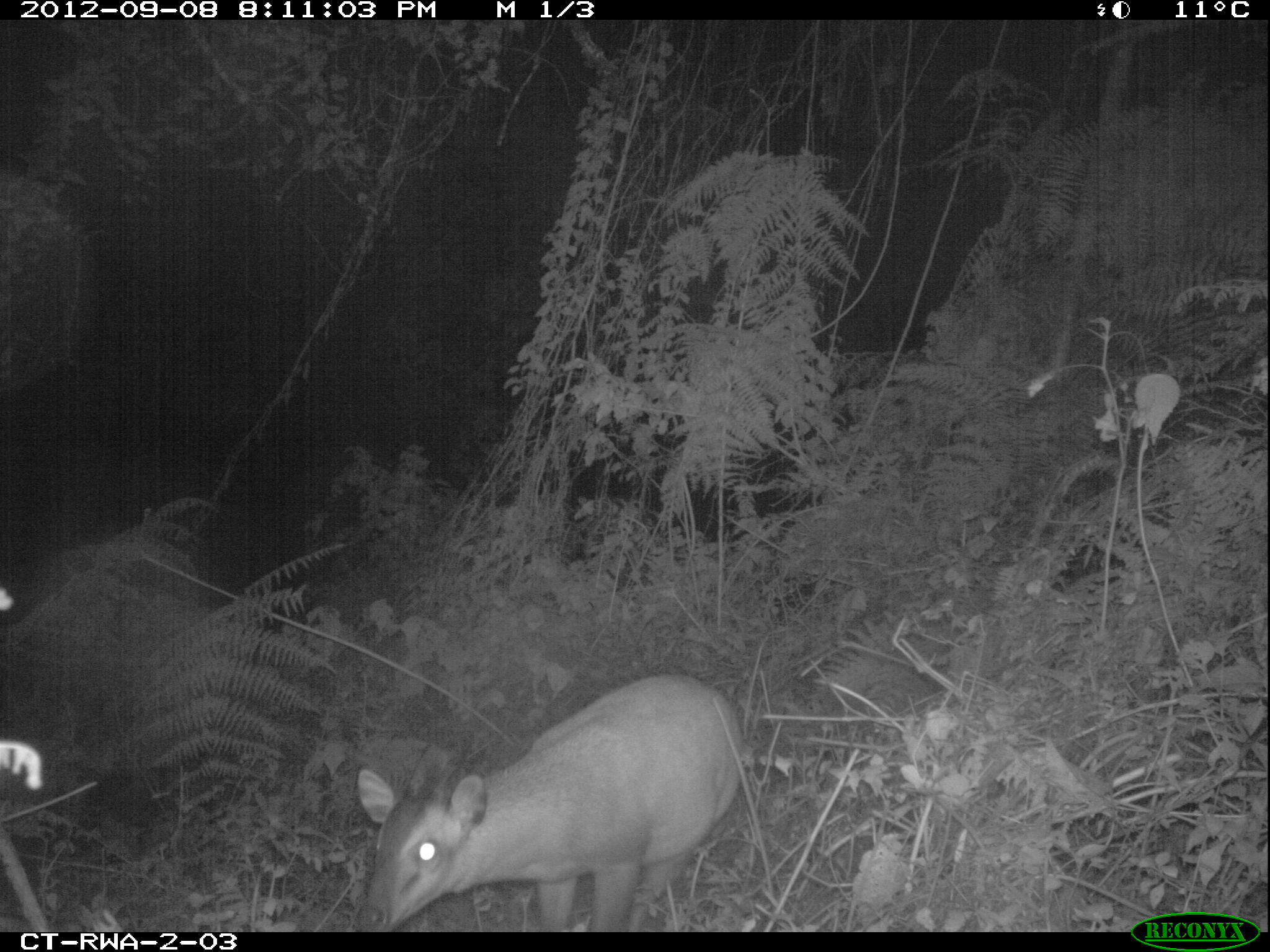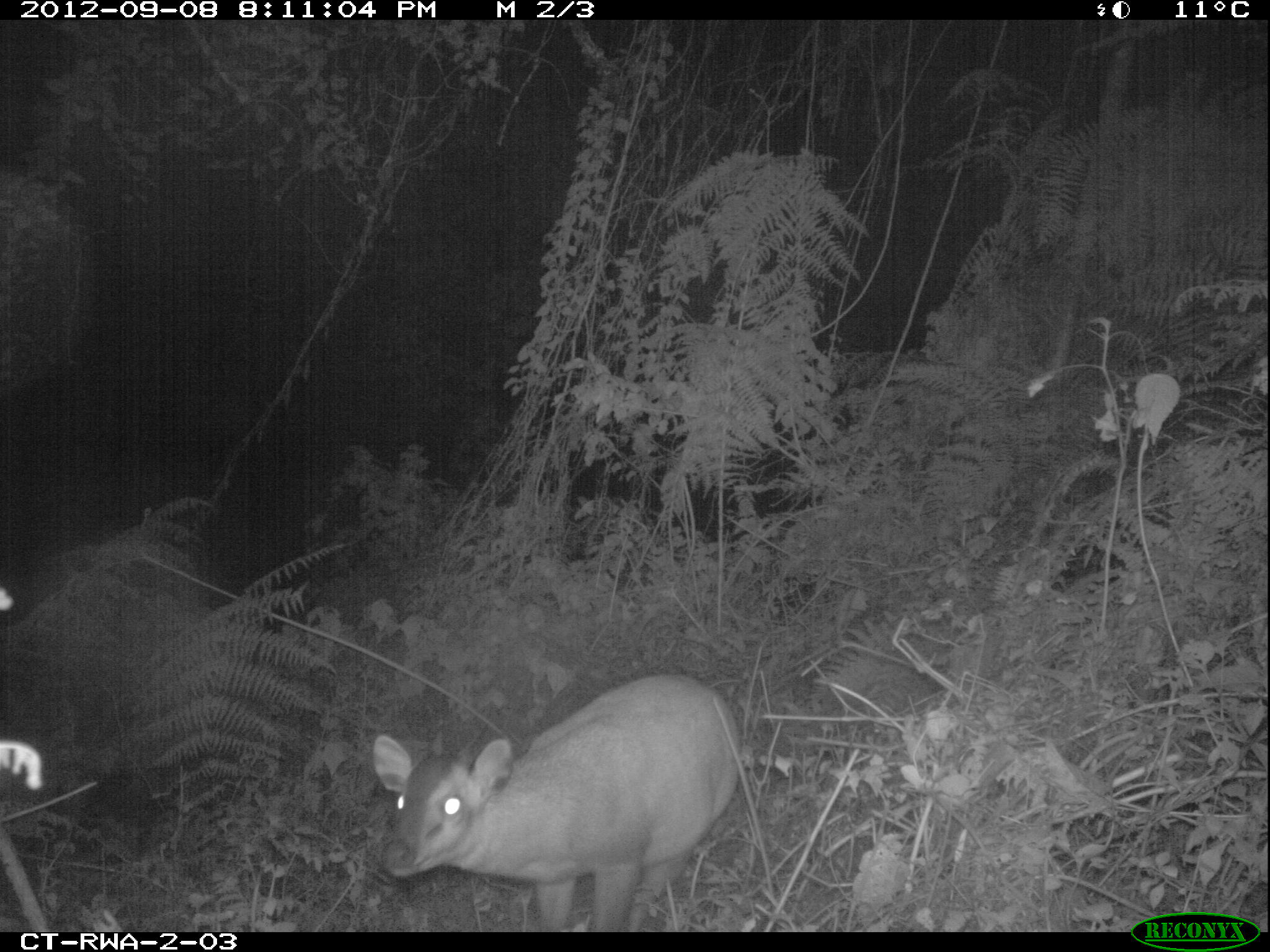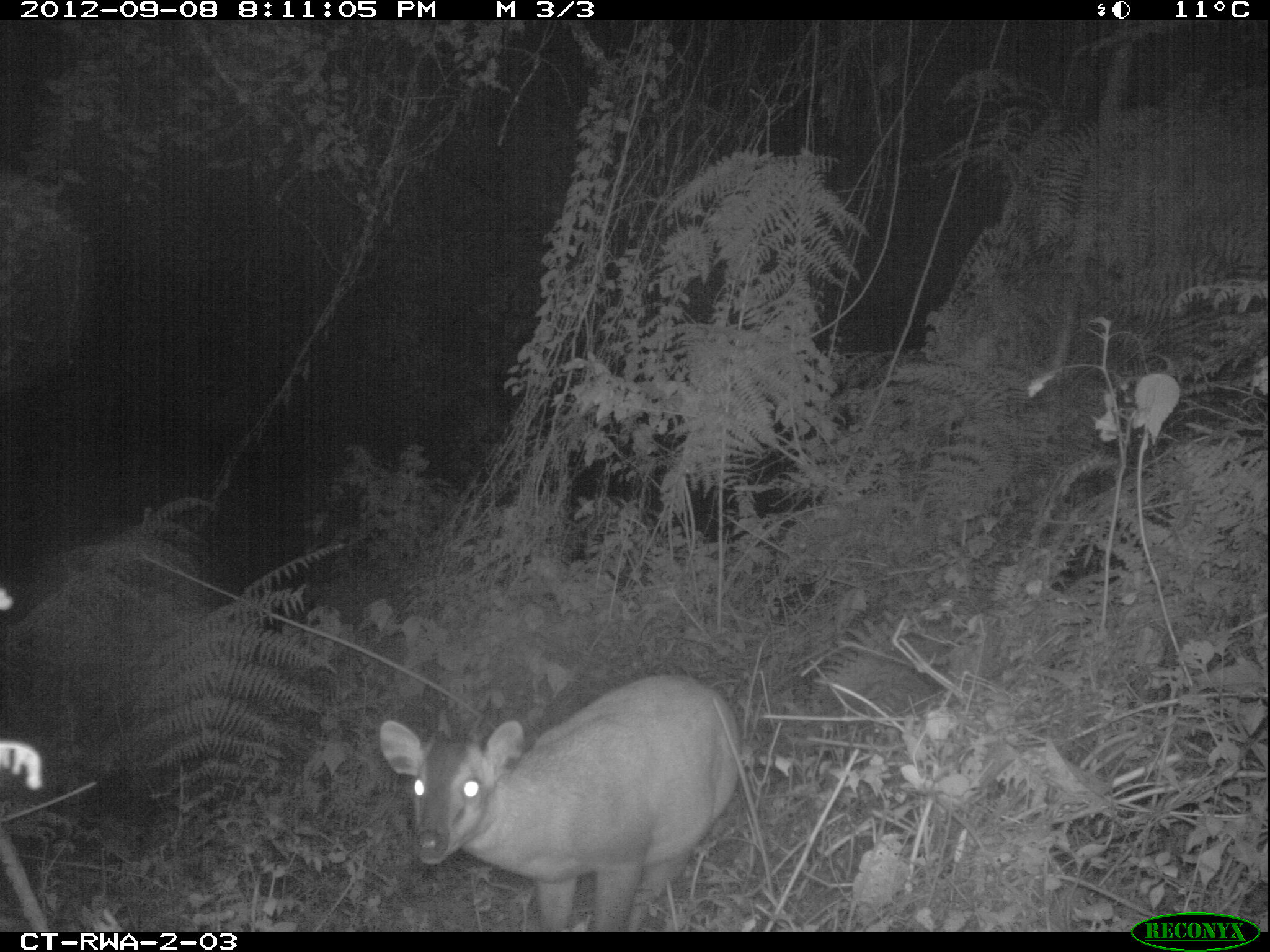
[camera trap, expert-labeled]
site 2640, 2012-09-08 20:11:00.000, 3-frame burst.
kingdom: Animalia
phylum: Chordata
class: Mammalia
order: Artiodactyla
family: Bovidae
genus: Cephalophus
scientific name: Cephalophus nigrifrons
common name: black-fronted duiker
Cephalophus nigrifrons (black-fronted duiker), count 1.